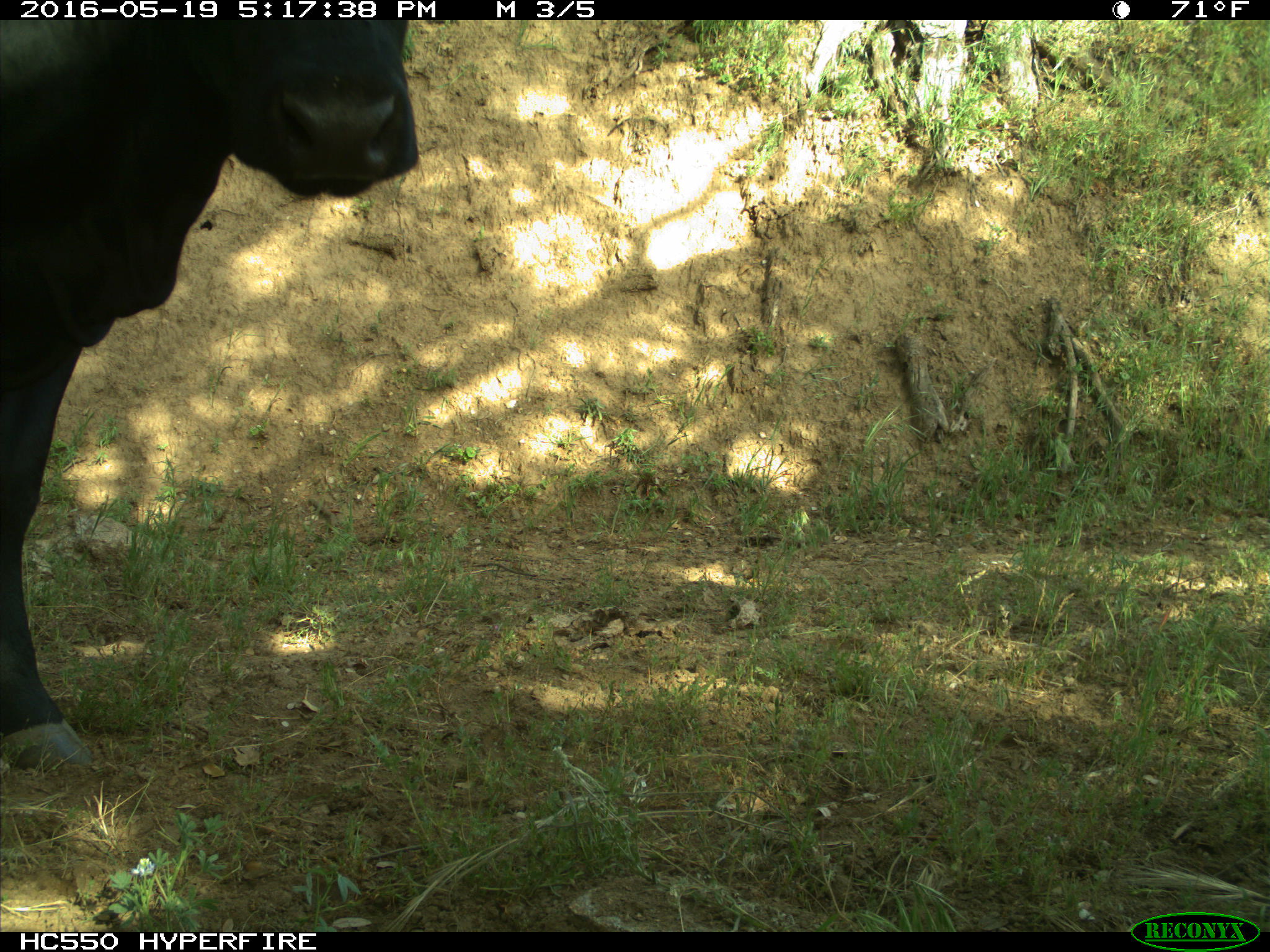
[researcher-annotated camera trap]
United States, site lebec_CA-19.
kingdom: Animalia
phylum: Chordata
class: Mammalia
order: Artiodactyla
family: Bovidae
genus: Bos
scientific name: Bos taurus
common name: domestic cow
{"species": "Bos taurus (domestic cow)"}